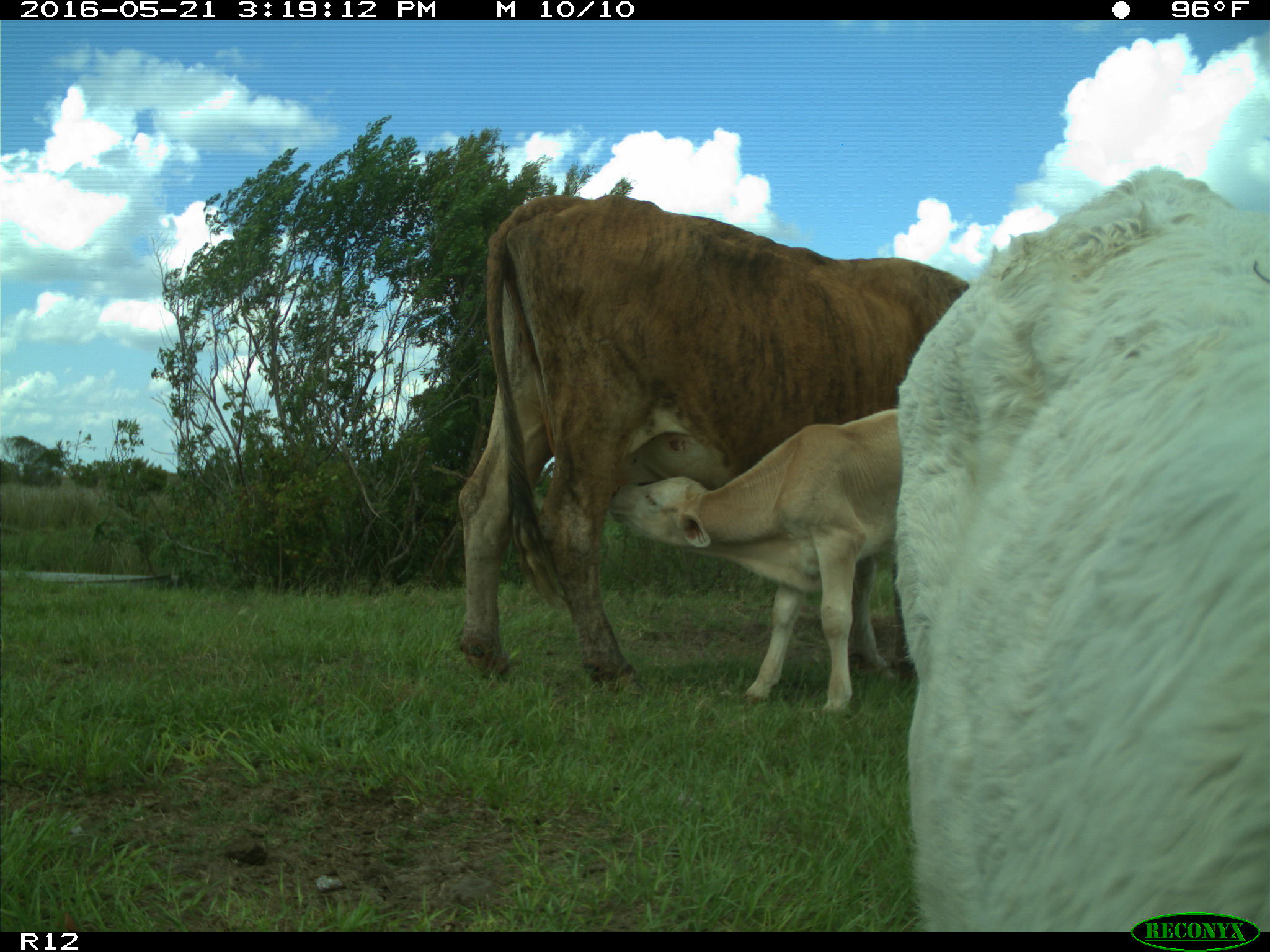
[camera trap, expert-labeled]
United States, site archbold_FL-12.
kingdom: Animalia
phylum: Chordata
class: Mammalia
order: Artiodactyla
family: Bovidae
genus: Bos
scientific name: Bos taurus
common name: domestic cow